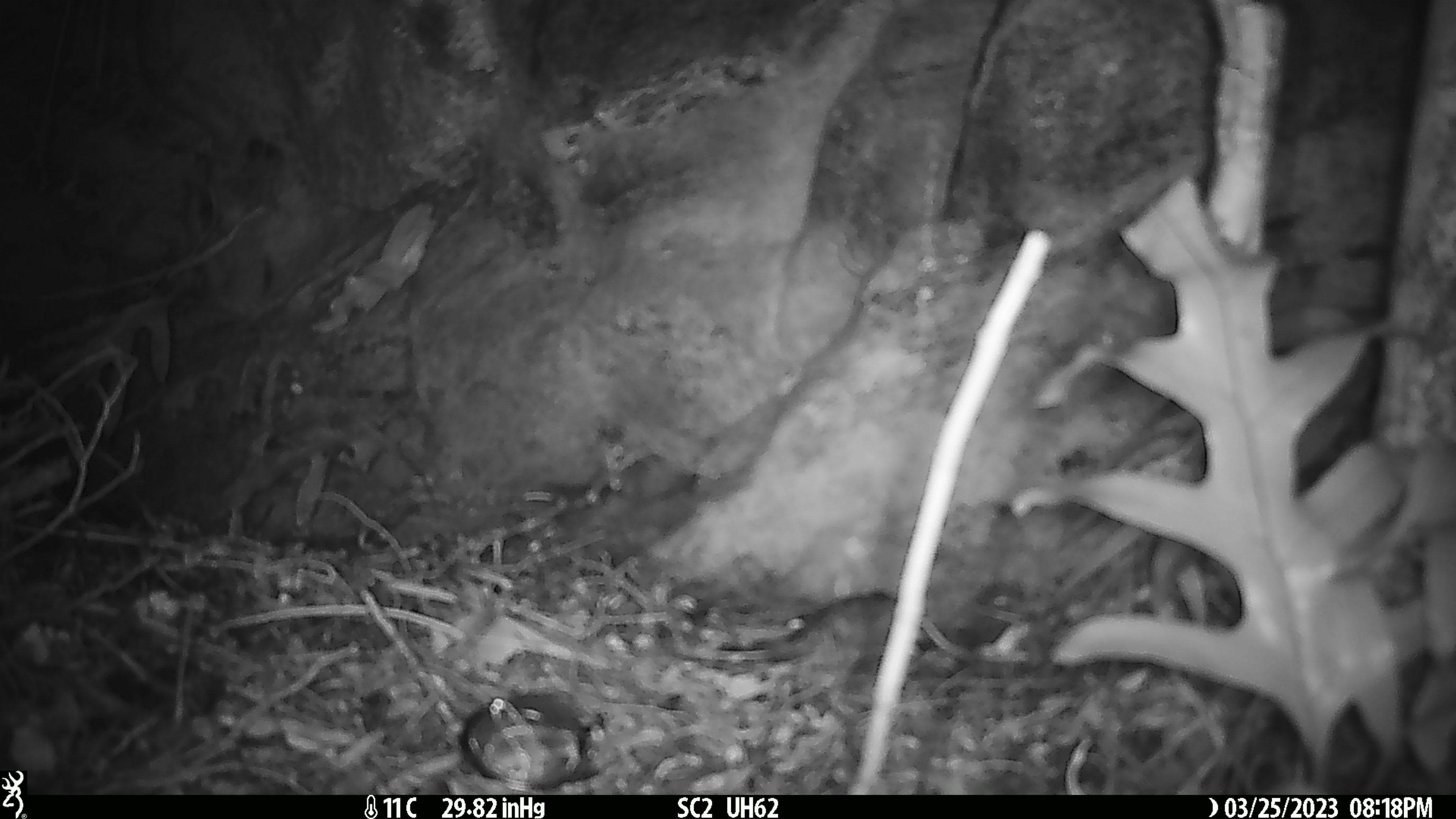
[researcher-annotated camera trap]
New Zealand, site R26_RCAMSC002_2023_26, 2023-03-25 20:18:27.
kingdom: Animalia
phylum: Chordata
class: Mammalia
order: Rodentia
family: Muridae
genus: Mus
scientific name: Mus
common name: mouse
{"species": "mouse (Mus)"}